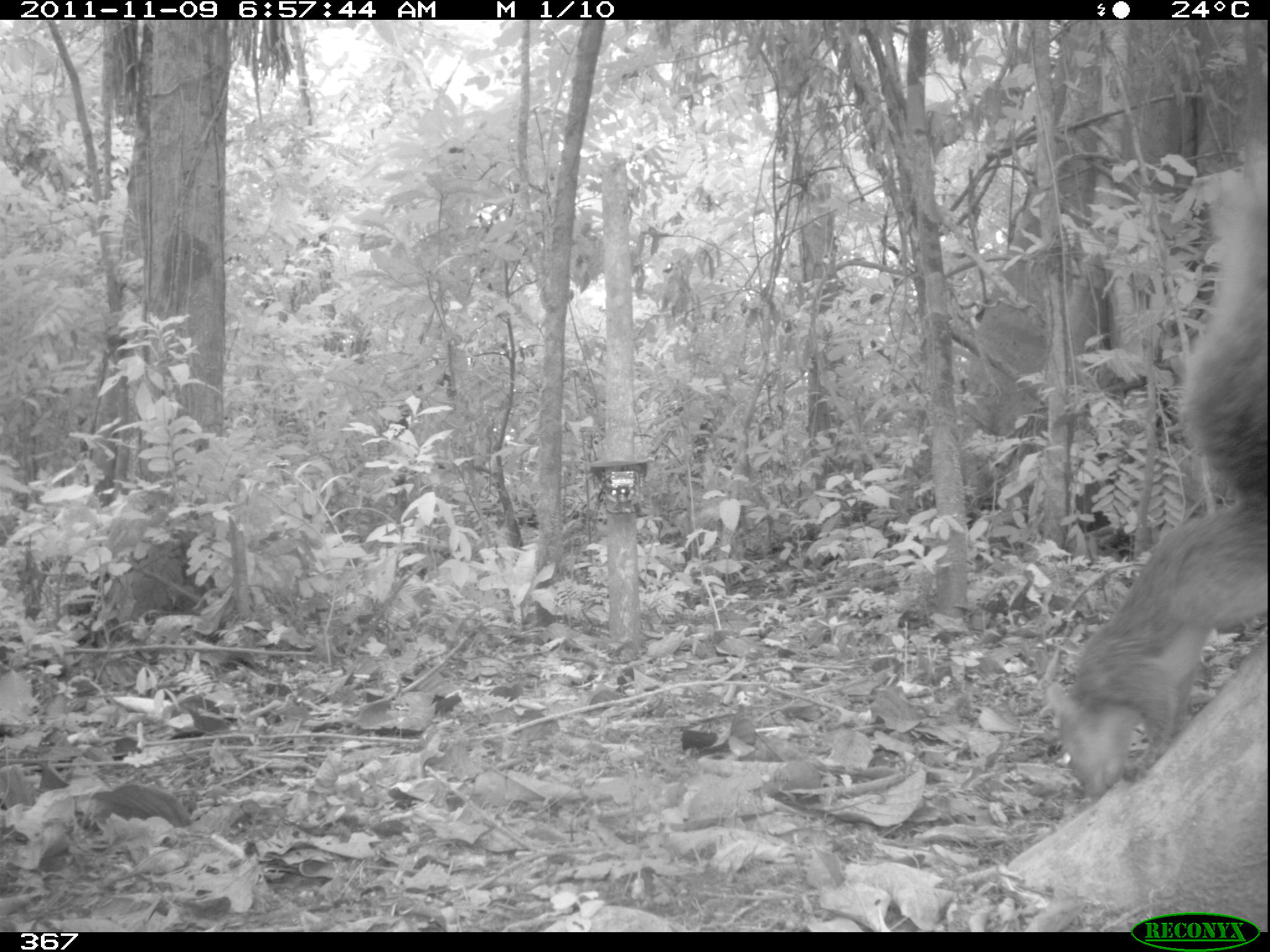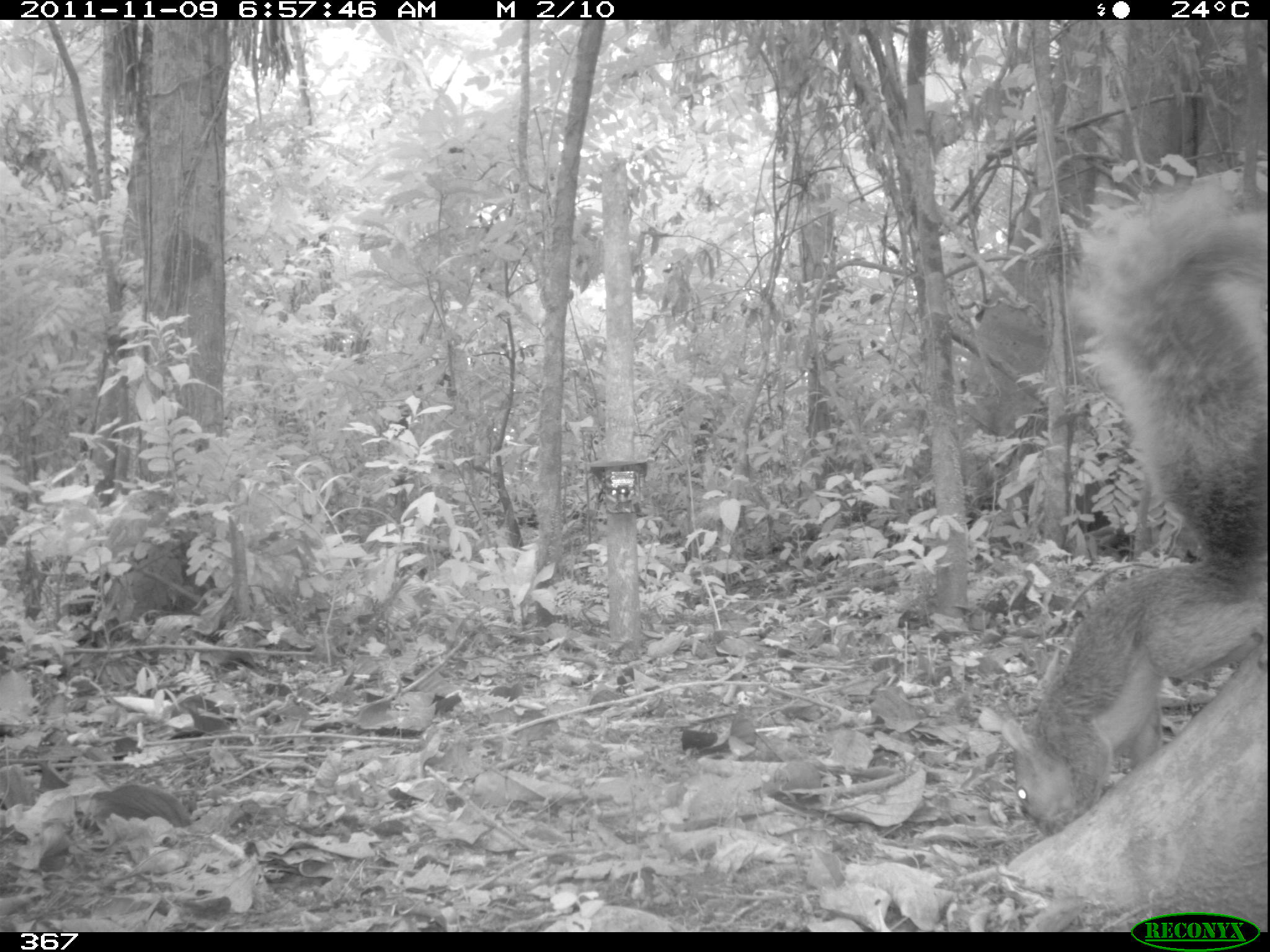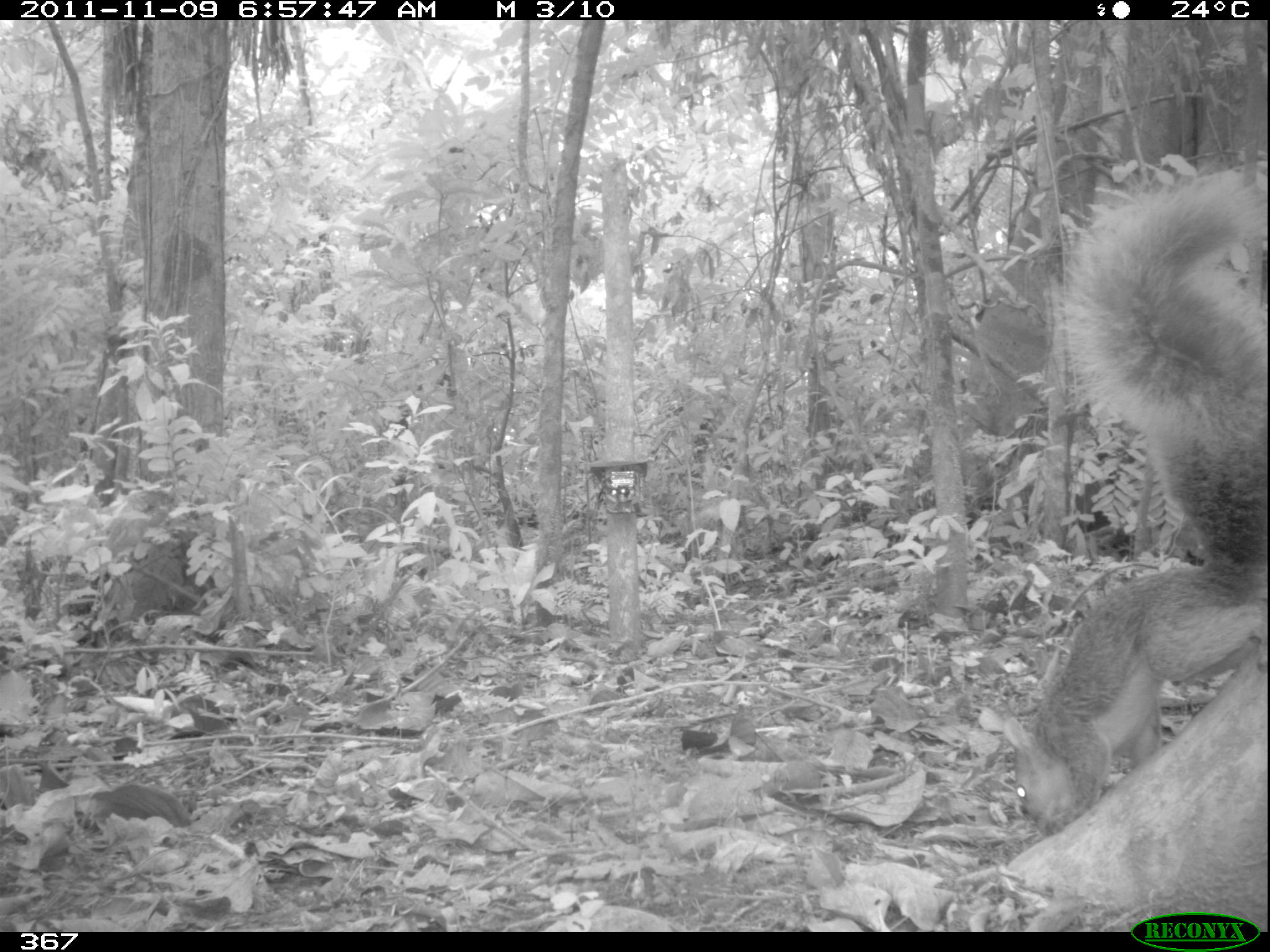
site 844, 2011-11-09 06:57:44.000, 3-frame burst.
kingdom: Animalia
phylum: Chordata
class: Mammalia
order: Rodentia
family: Sciuridae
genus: Sciurus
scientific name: Sciurus spadiceus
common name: southern amazon red squirrel